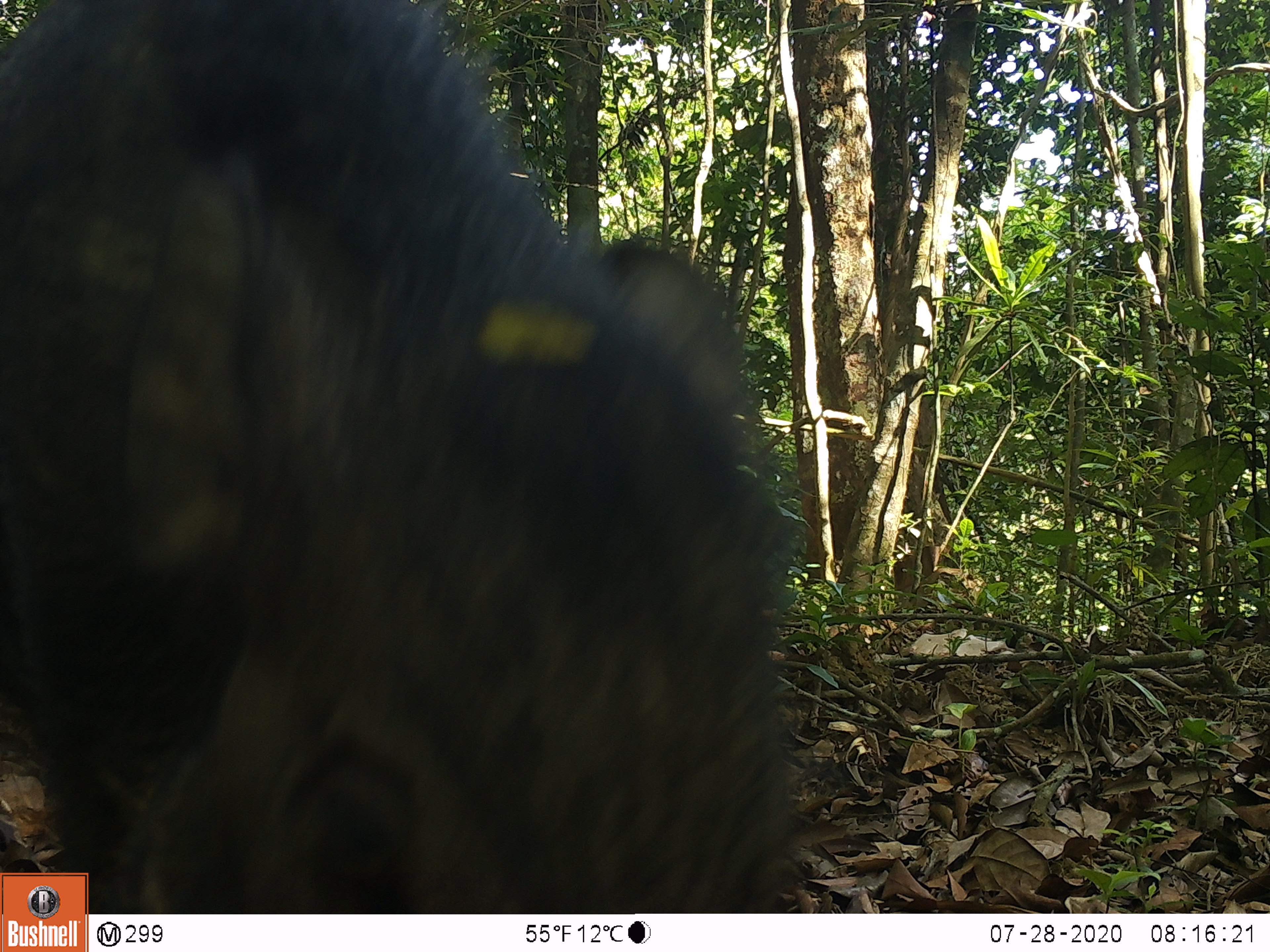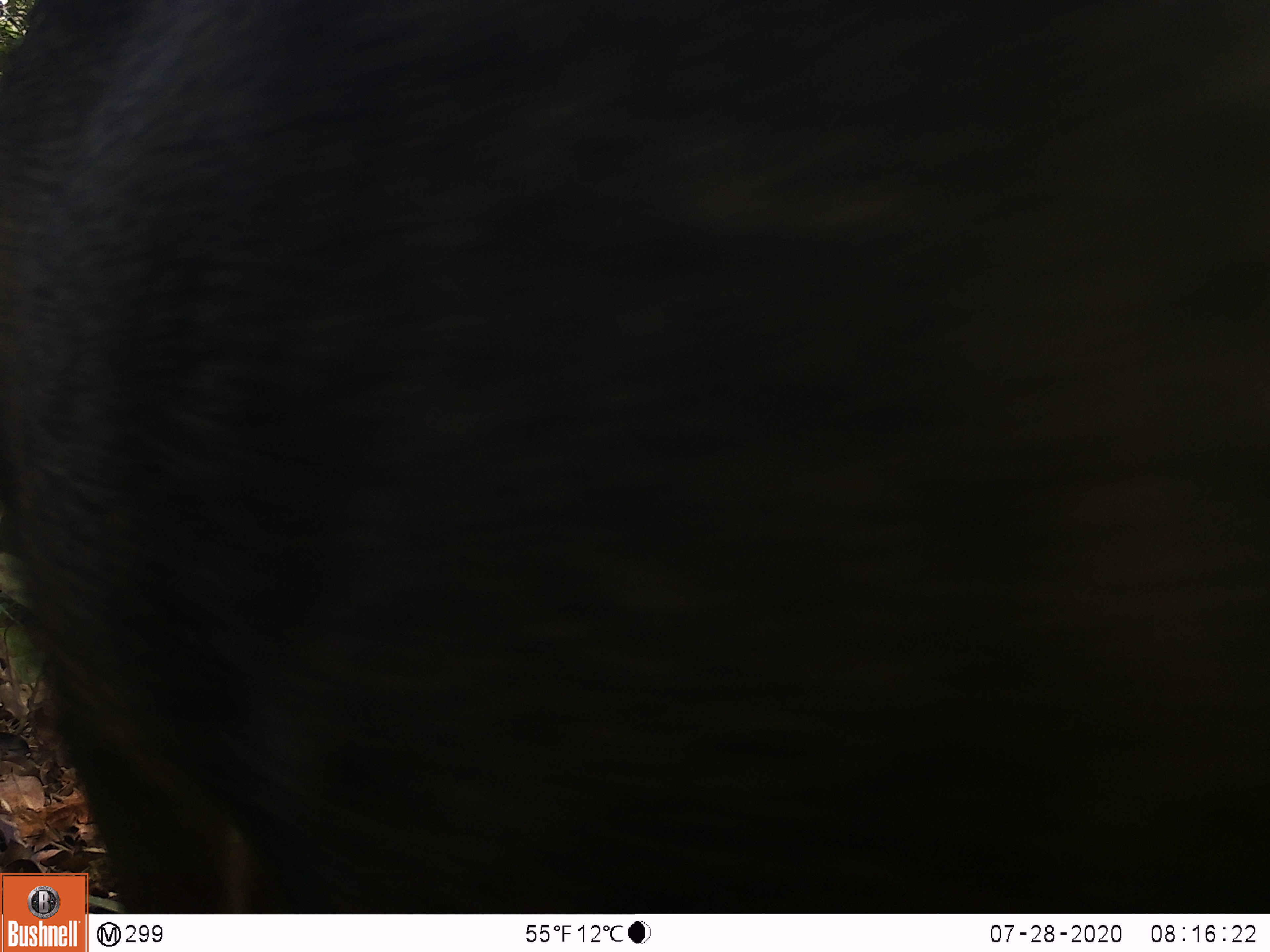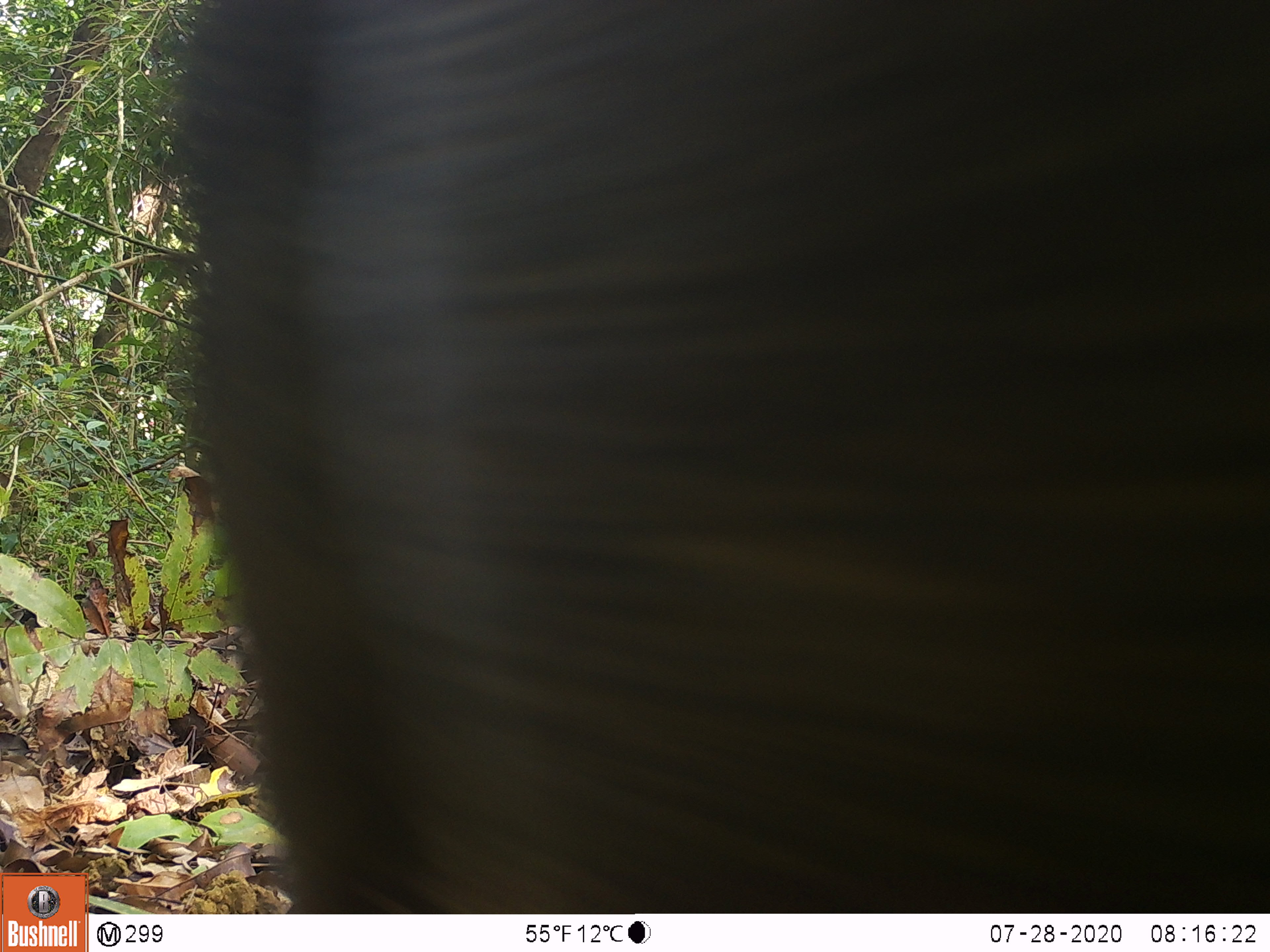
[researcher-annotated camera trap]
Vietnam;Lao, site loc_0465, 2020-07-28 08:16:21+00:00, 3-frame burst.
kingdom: Animalia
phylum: Chordata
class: Mammalia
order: Artiodactyla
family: Suidae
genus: Sus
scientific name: Sus scrofa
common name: eurasian wild pig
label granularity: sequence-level